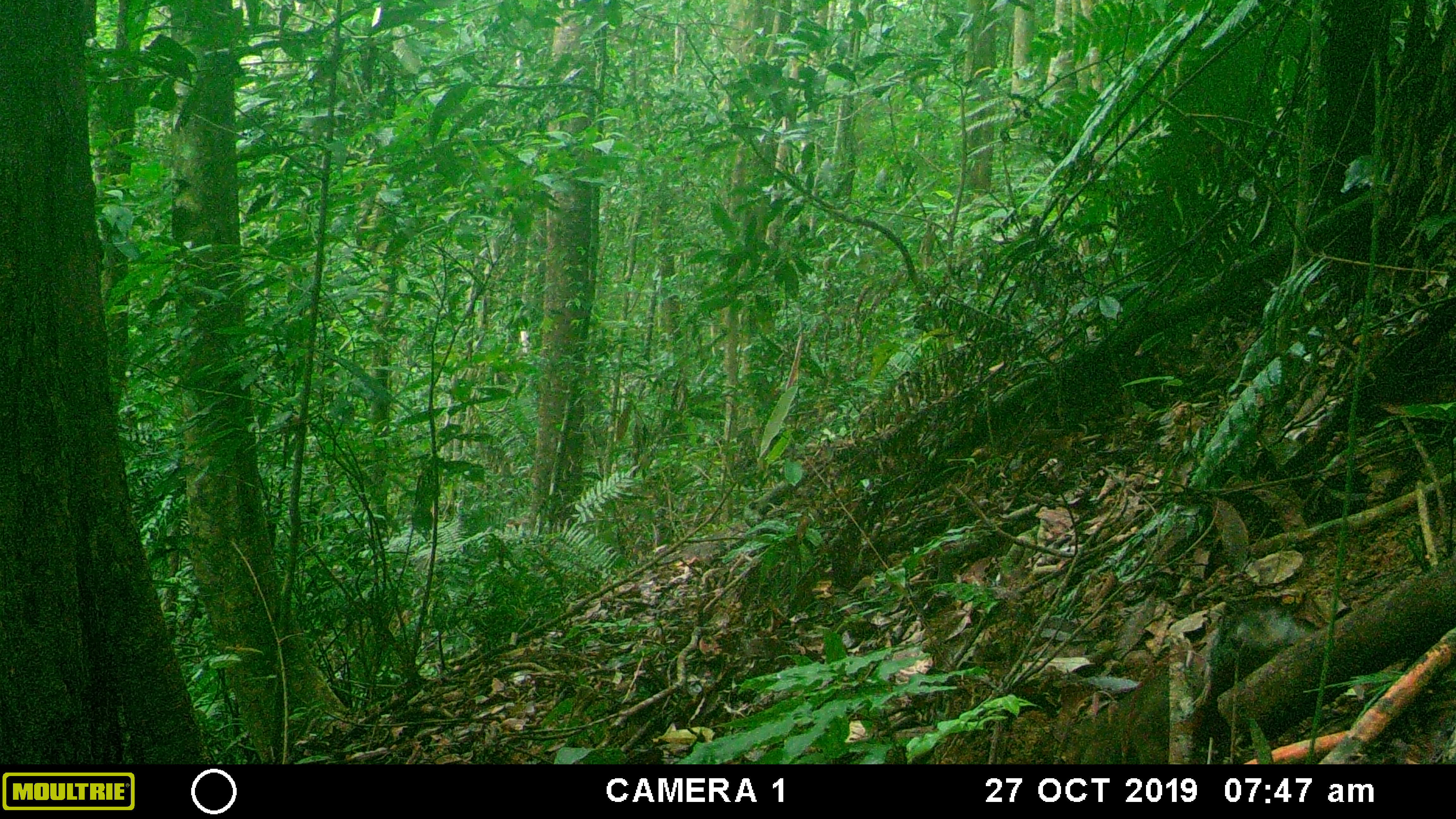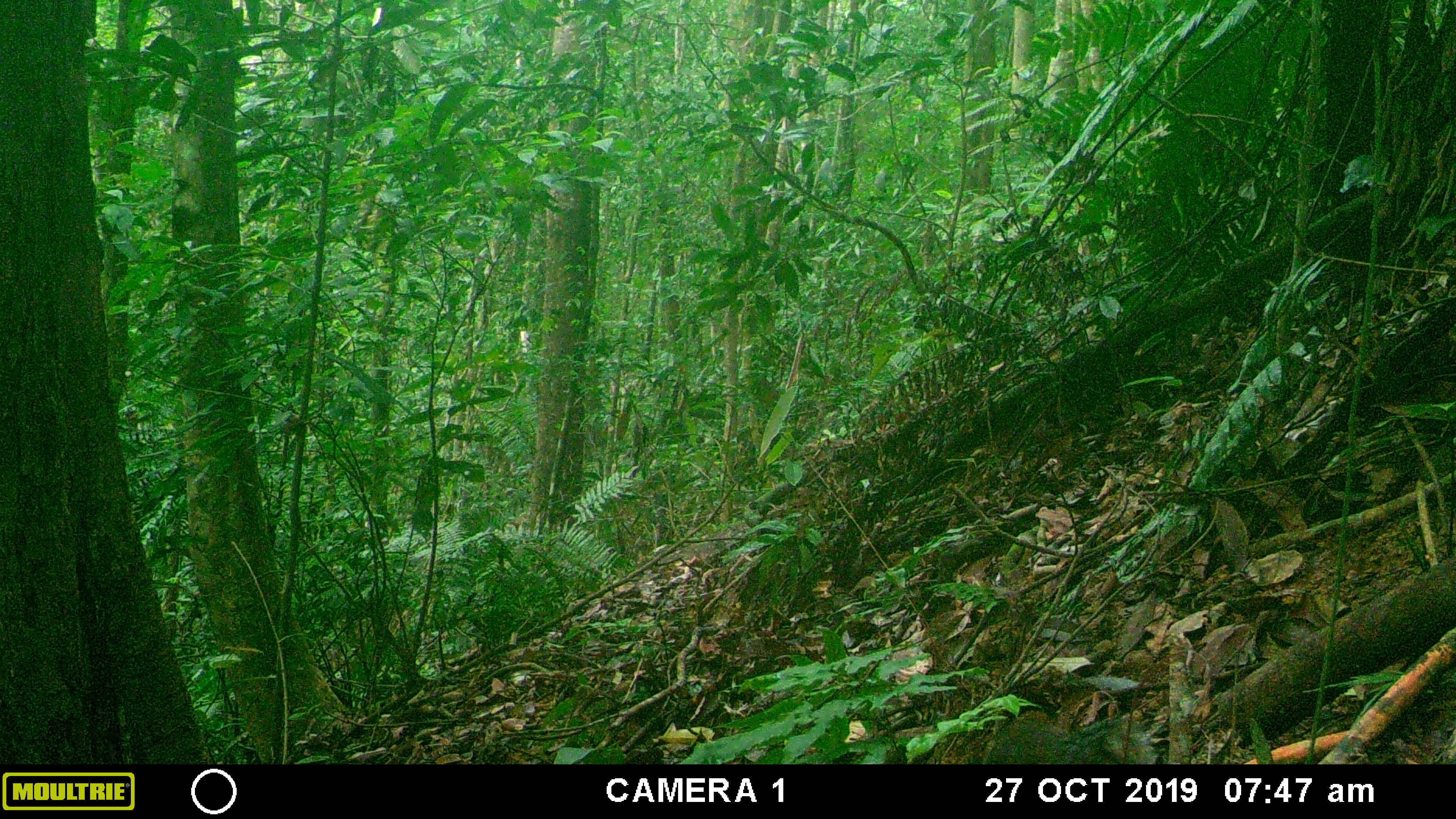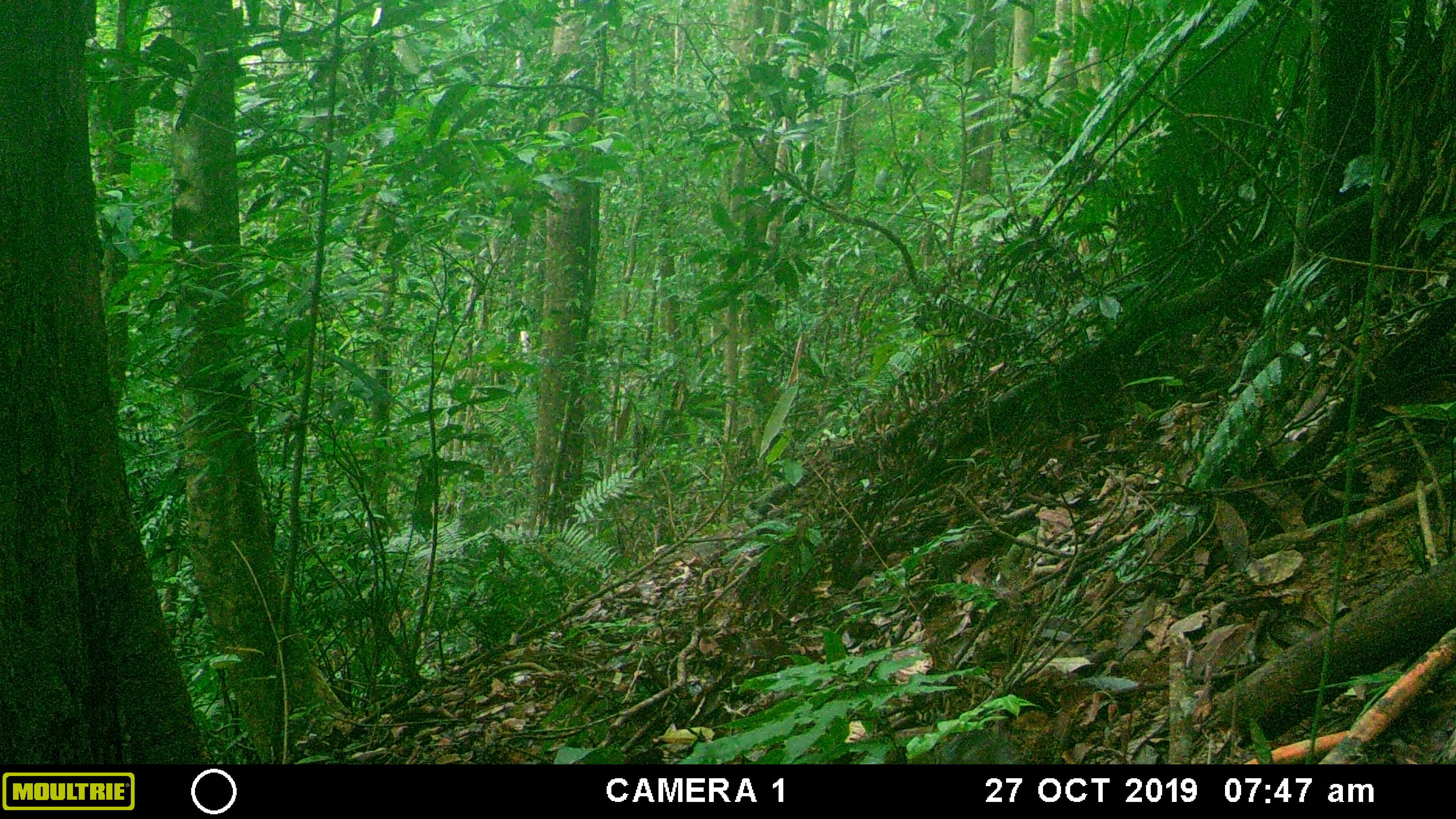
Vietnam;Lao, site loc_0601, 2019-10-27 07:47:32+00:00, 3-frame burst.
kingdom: Animalia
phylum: Chordata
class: Mammalia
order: Rodentia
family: Sciuridae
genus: Dremomys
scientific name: Dremomys rufigenis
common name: red-cheeked squirrel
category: red cheeked squirrel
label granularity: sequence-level